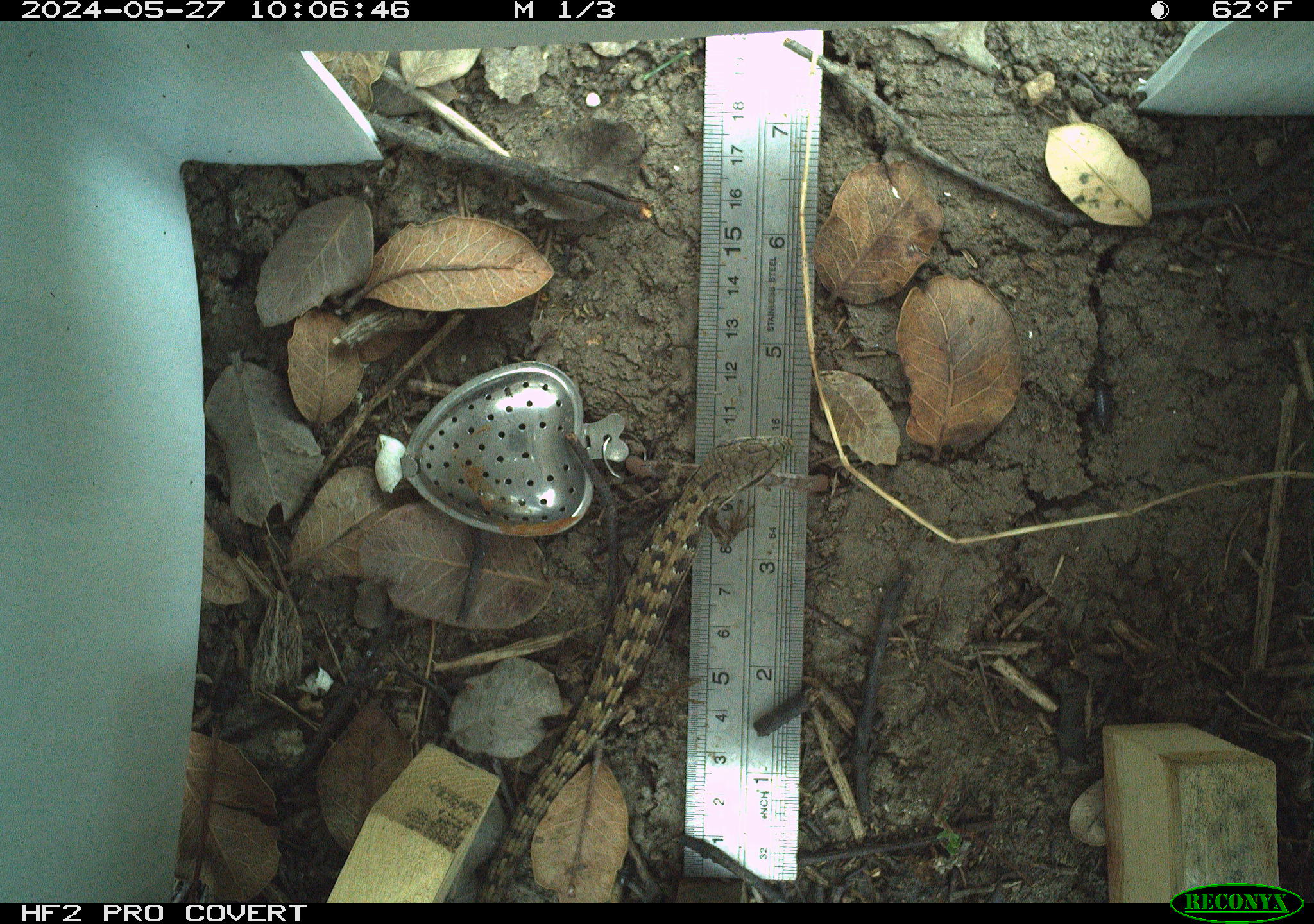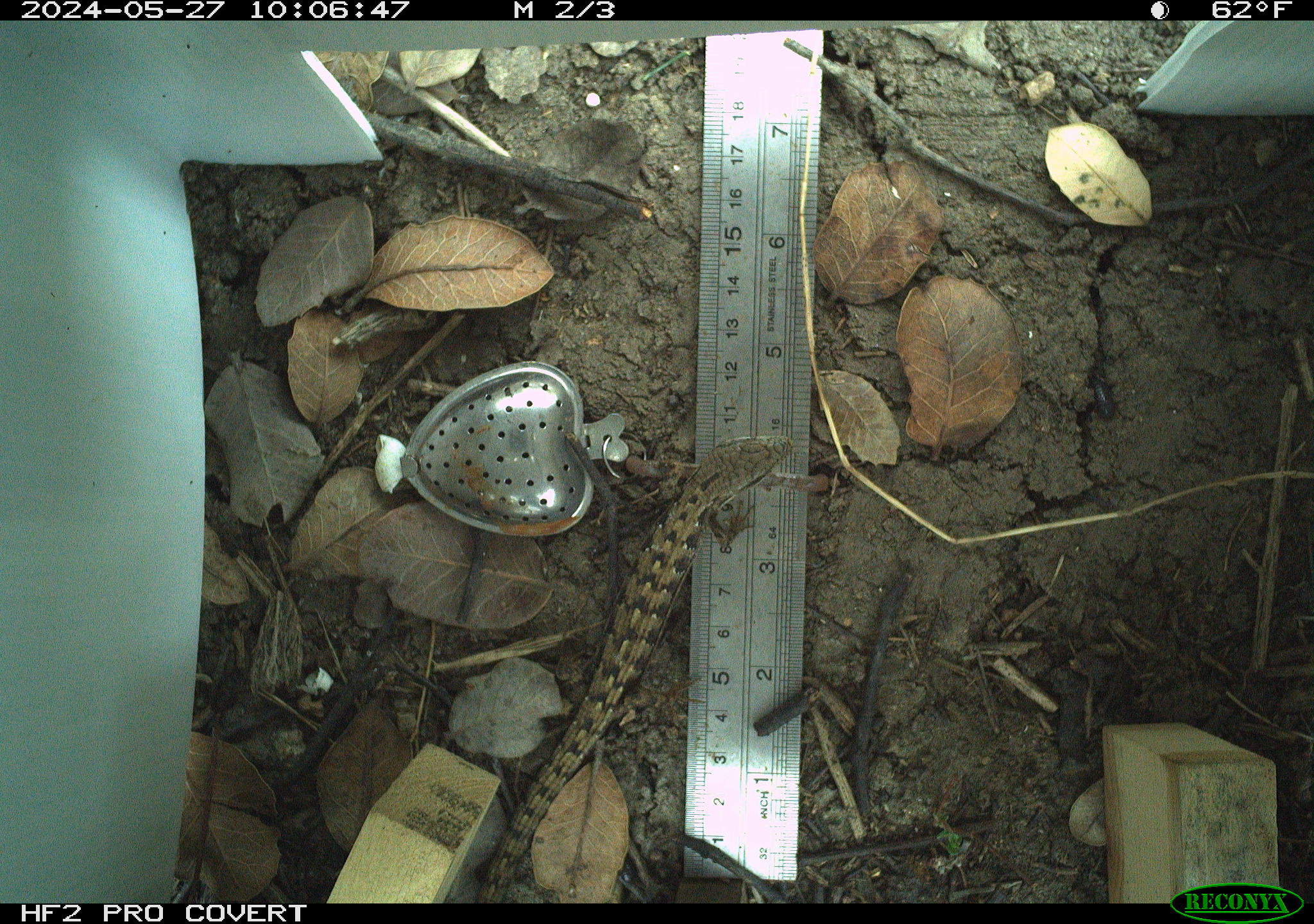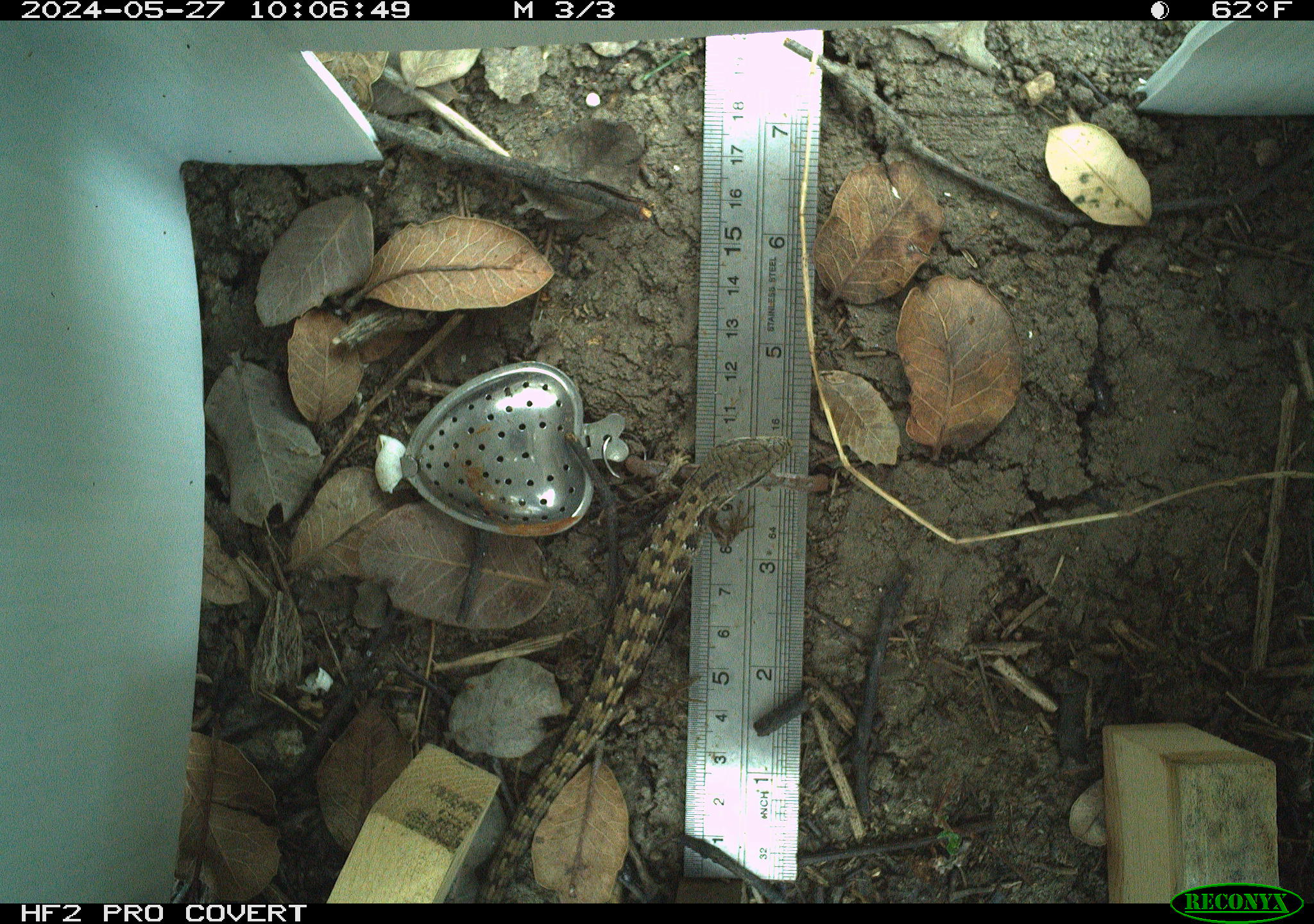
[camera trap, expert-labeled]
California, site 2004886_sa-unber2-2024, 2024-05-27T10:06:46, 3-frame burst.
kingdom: Animalia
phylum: Chordata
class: Reptilia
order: Squamata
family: Anguidae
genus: Elgaria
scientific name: Elgaria multicarinata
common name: southern alligator lizard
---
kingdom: Animalia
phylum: Arthropoda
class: Malacostraca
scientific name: Malacostraca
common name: amphipods, crabs, isopods, krill, lobsters and shrimps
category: malacostracan